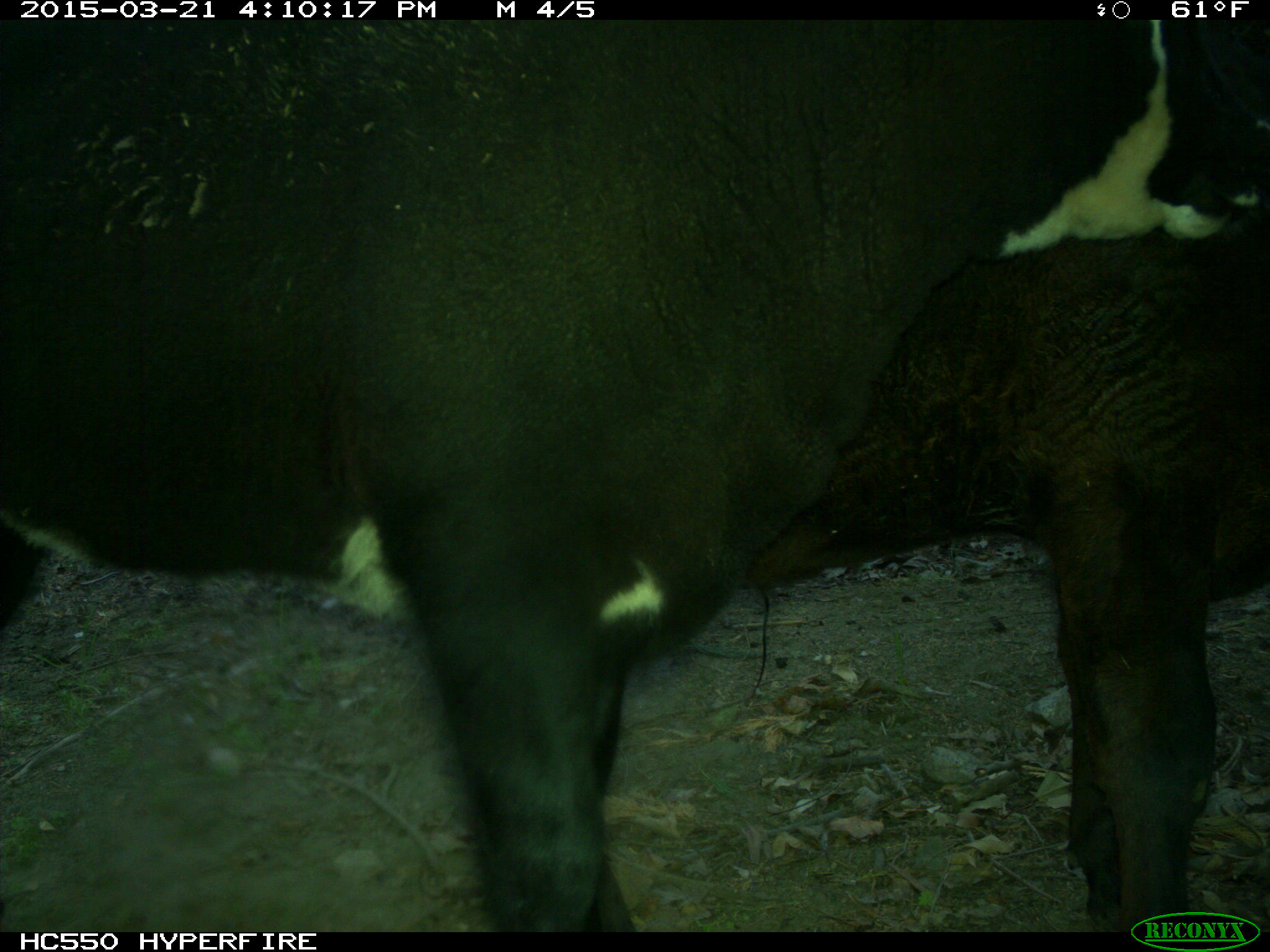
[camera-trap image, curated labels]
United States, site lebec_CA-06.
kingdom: Animalia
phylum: Chordata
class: Mammalia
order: Artiodactyla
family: Bovidae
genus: Bos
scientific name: Bos taurus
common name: domestic cow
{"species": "Bos taurus (domestic cow)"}